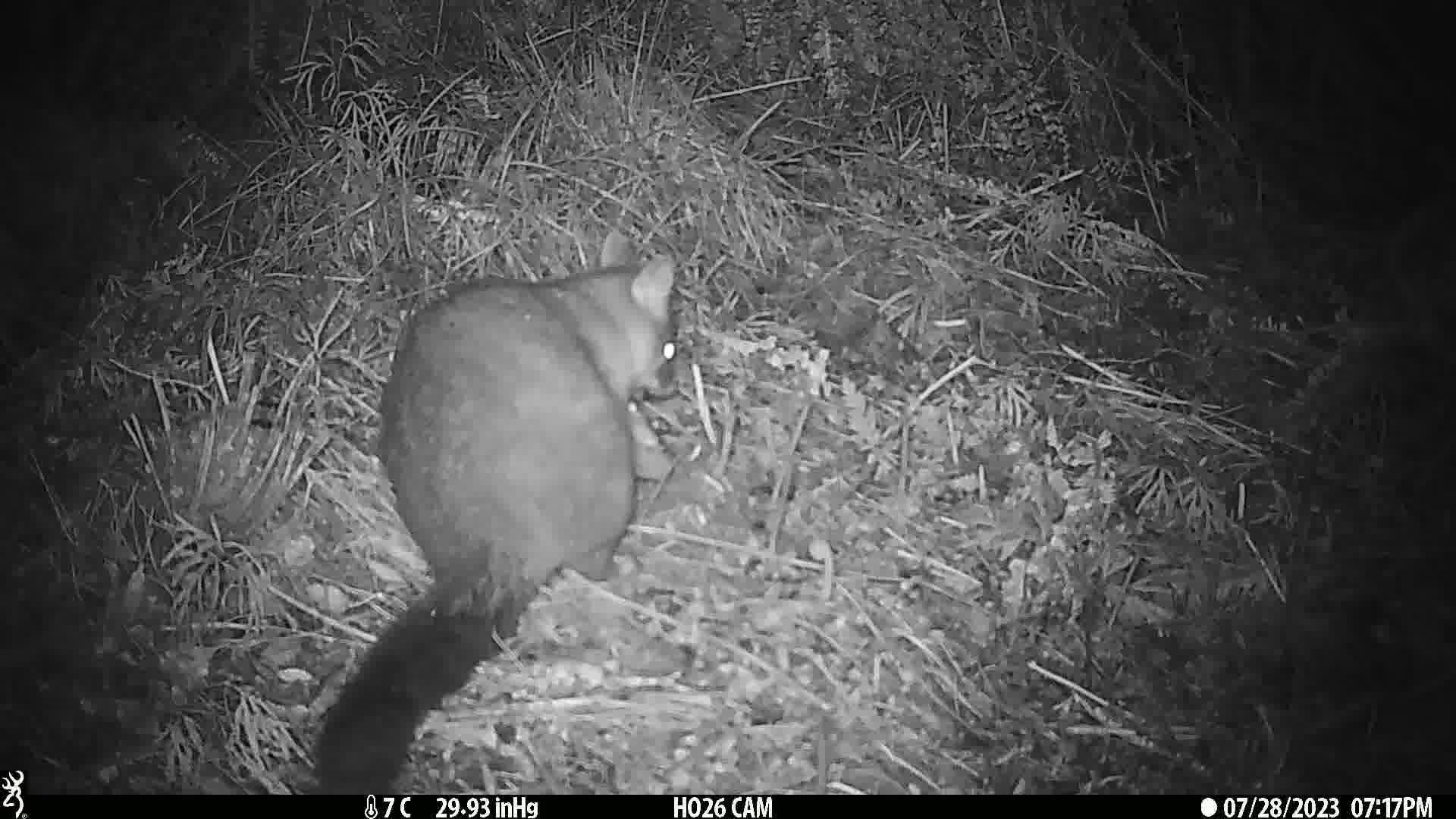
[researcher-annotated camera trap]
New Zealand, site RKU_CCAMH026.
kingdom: Animalia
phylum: Chordata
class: Mammalia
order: Diprotodontia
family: Phalangeridae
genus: Trichosurus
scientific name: Trichosurus vulpecula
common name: common brushtail possum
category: possum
Possum (common brushtail possum) (Trichosurus vulpecula).